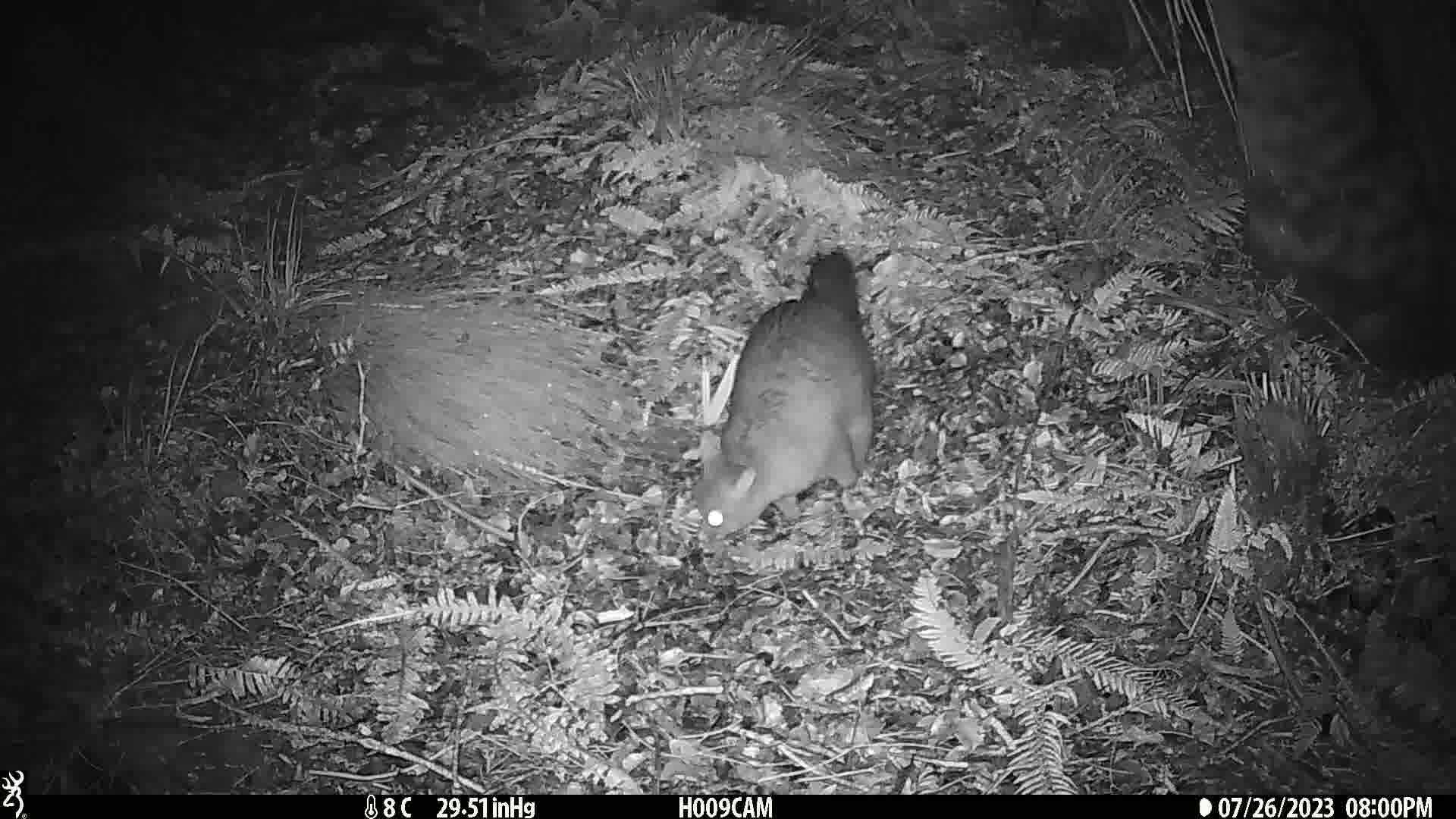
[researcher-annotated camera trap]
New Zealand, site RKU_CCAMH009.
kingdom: Animalia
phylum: Chordata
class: Mammalia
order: Diprotodontia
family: Phalangeridae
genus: Trichosurus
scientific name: Trichosurus vulpecula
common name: common brushtail possum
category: possum